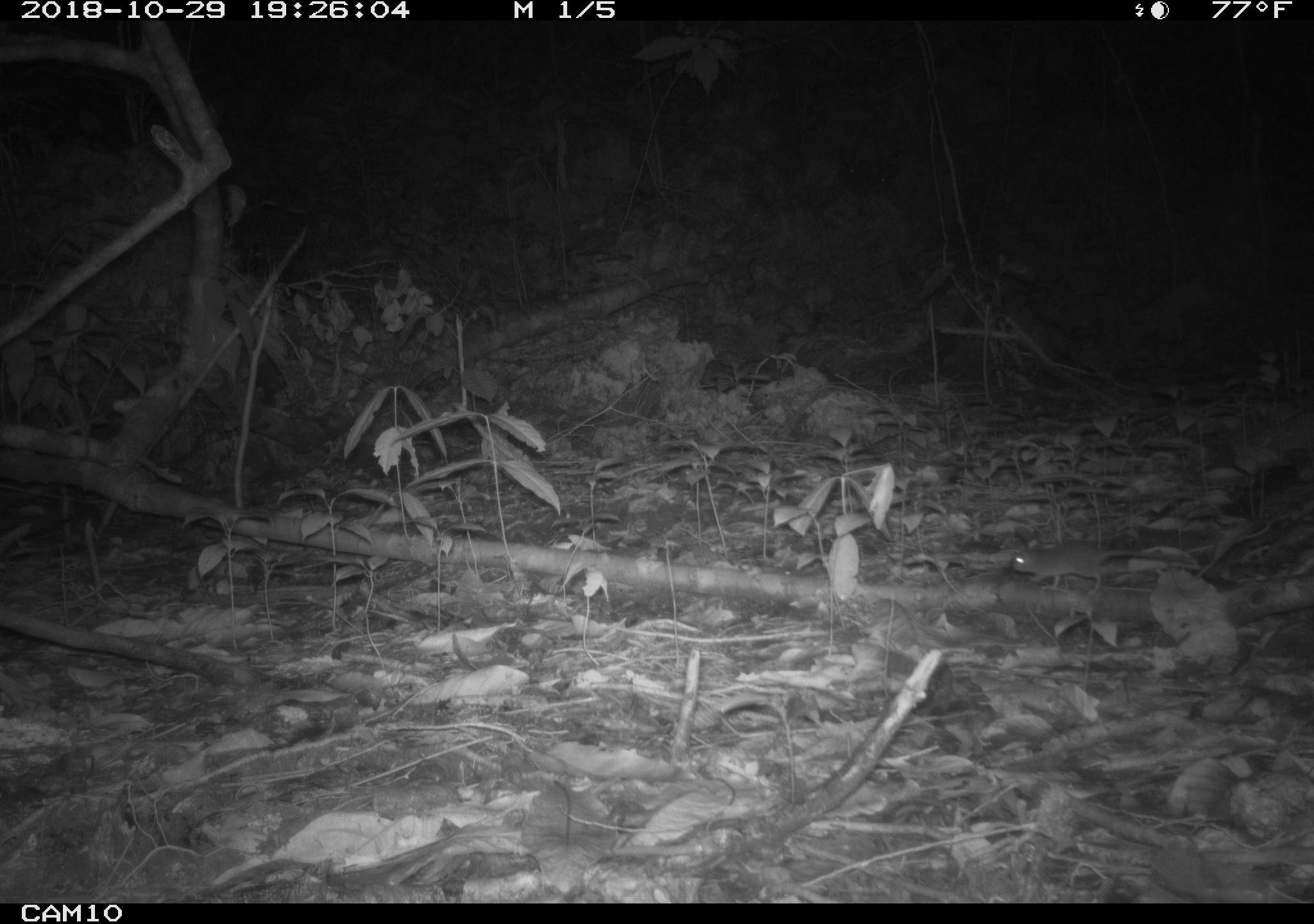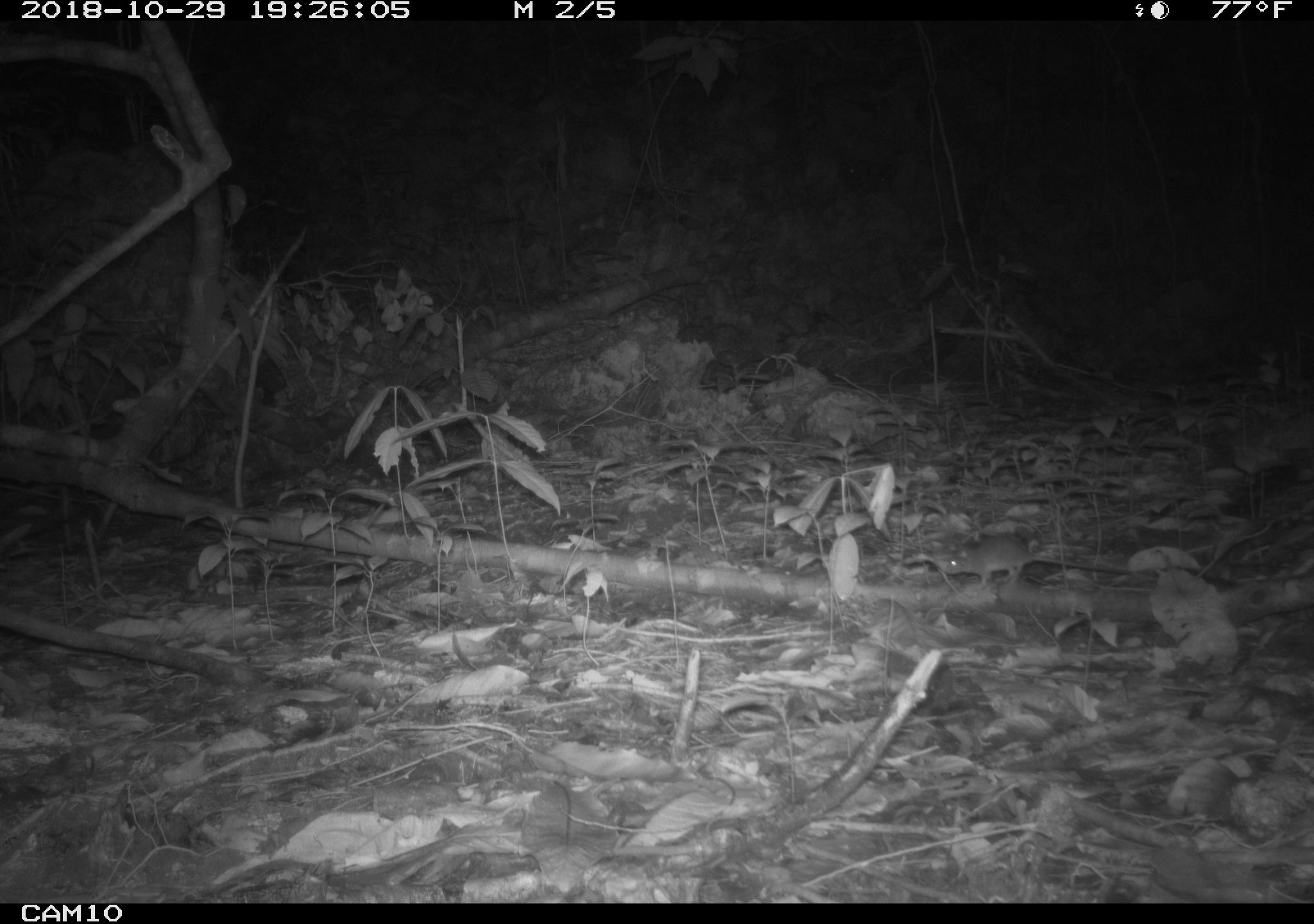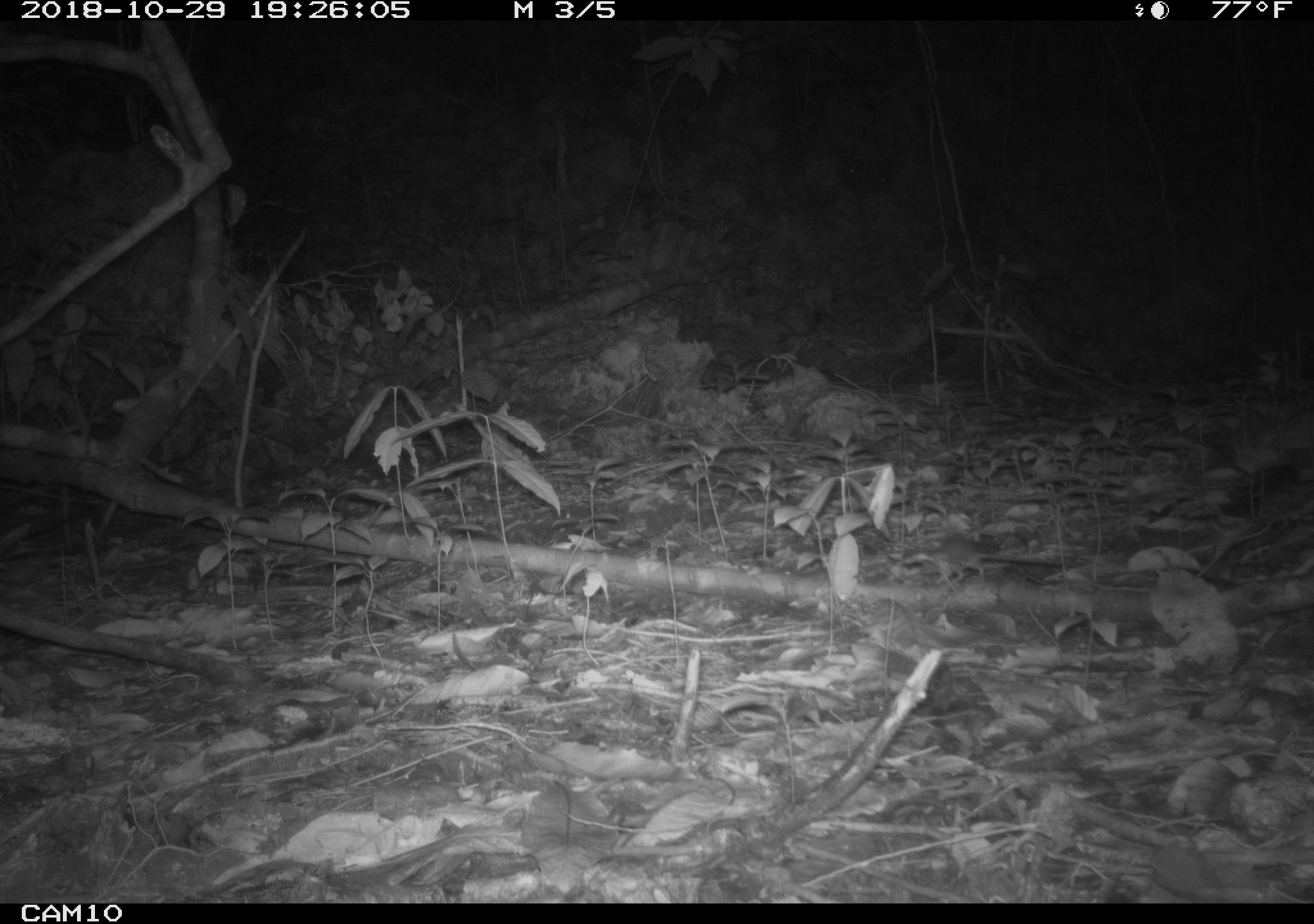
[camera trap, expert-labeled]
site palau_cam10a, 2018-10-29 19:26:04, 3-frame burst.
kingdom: Animalia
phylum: Chordata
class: Mammalia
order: Rodentia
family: Muridae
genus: Rattus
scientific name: Rattus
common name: rat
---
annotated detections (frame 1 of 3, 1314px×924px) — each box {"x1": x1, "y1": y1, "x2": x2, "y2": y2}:
rat: {"x1": 1002, "y1": 537, "x2": 1209, "y2": 591}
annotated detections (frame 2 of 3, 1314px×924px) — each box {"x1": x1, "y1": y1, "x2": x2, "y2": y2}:
rat: {"x1": 935, "y1": 531, "x2": 1130, "y2": 593}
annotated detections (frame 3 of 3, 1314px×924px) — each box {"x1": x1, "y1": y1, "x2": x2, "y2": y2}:
rat: {"x1": 916, "y1": 534, "x2": 1064, "y2": 579}